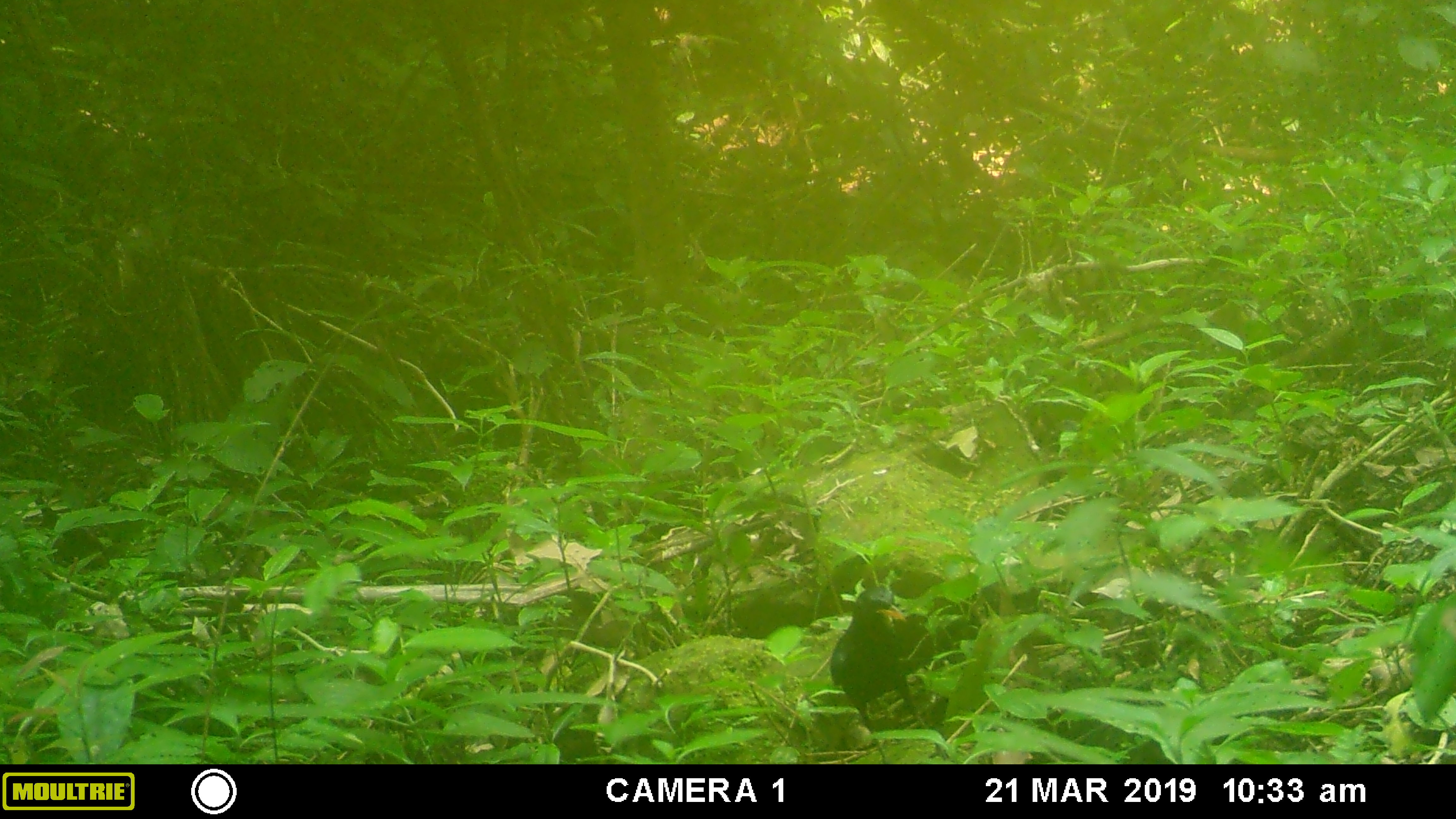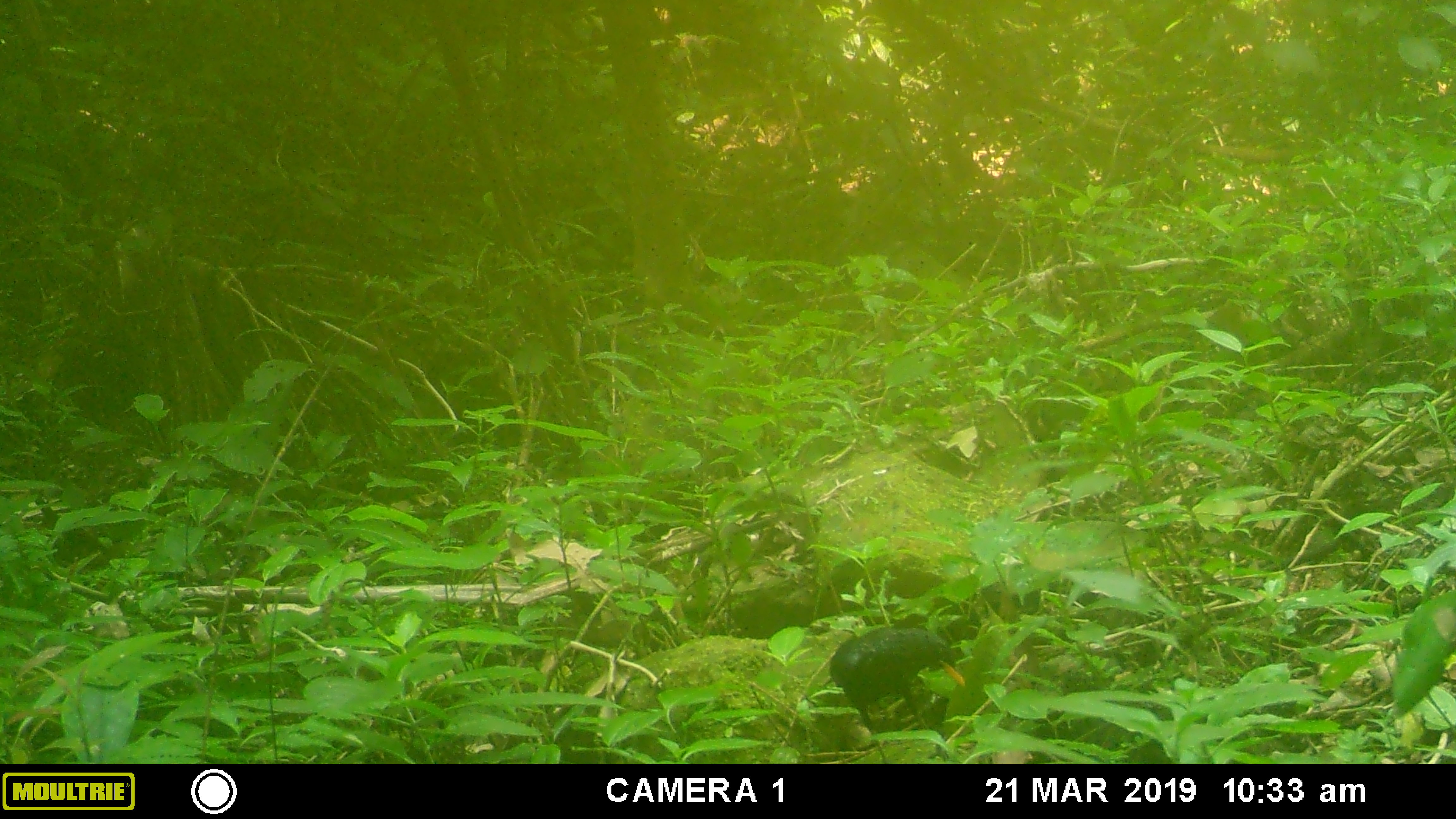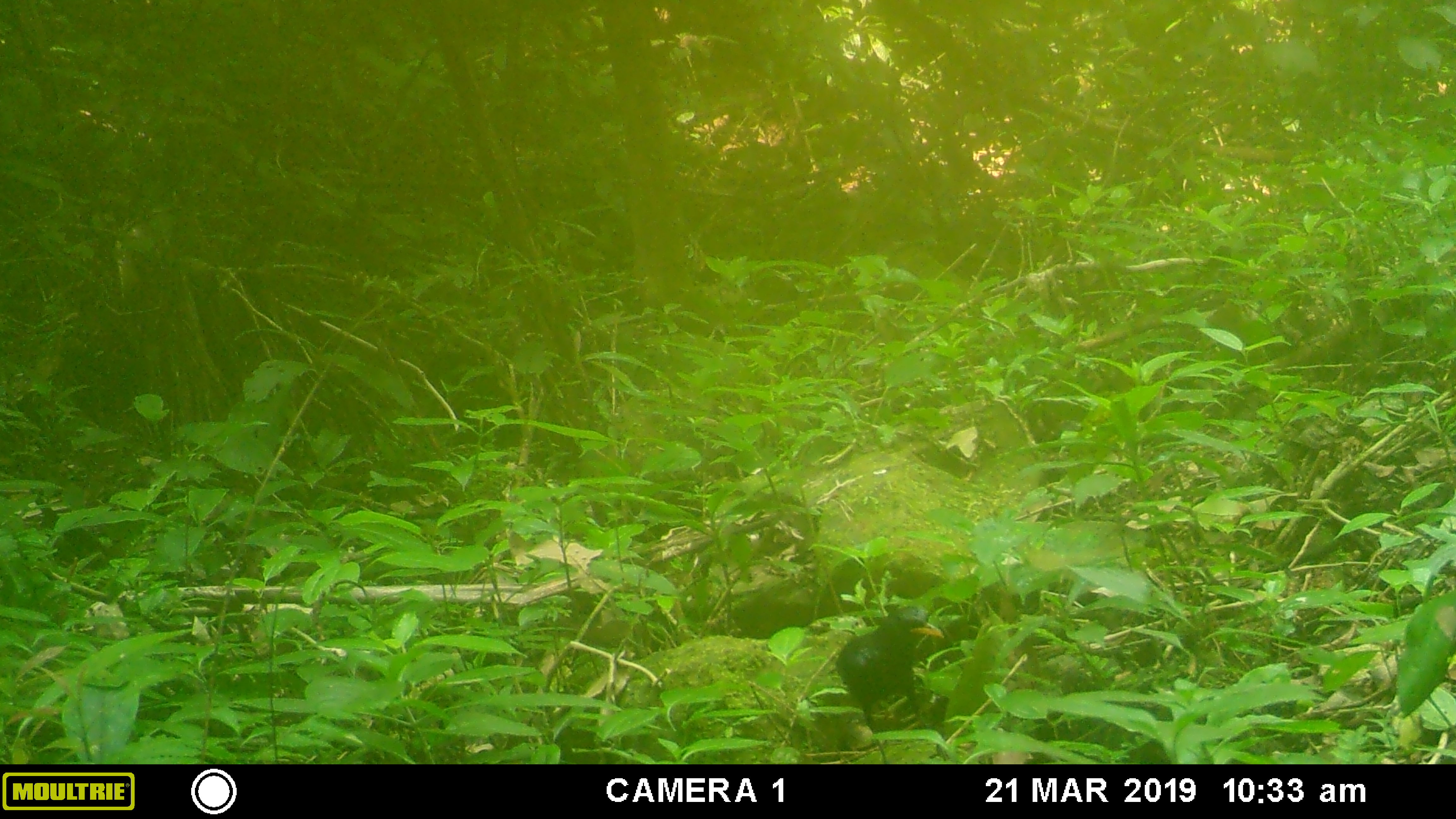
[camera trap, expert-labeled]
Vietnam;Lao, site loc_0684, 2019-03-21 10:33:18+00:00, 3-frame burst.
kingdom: Animalia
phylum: Chordata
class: Aves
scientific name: Aves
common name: bird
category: unidentified bird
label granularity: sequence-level